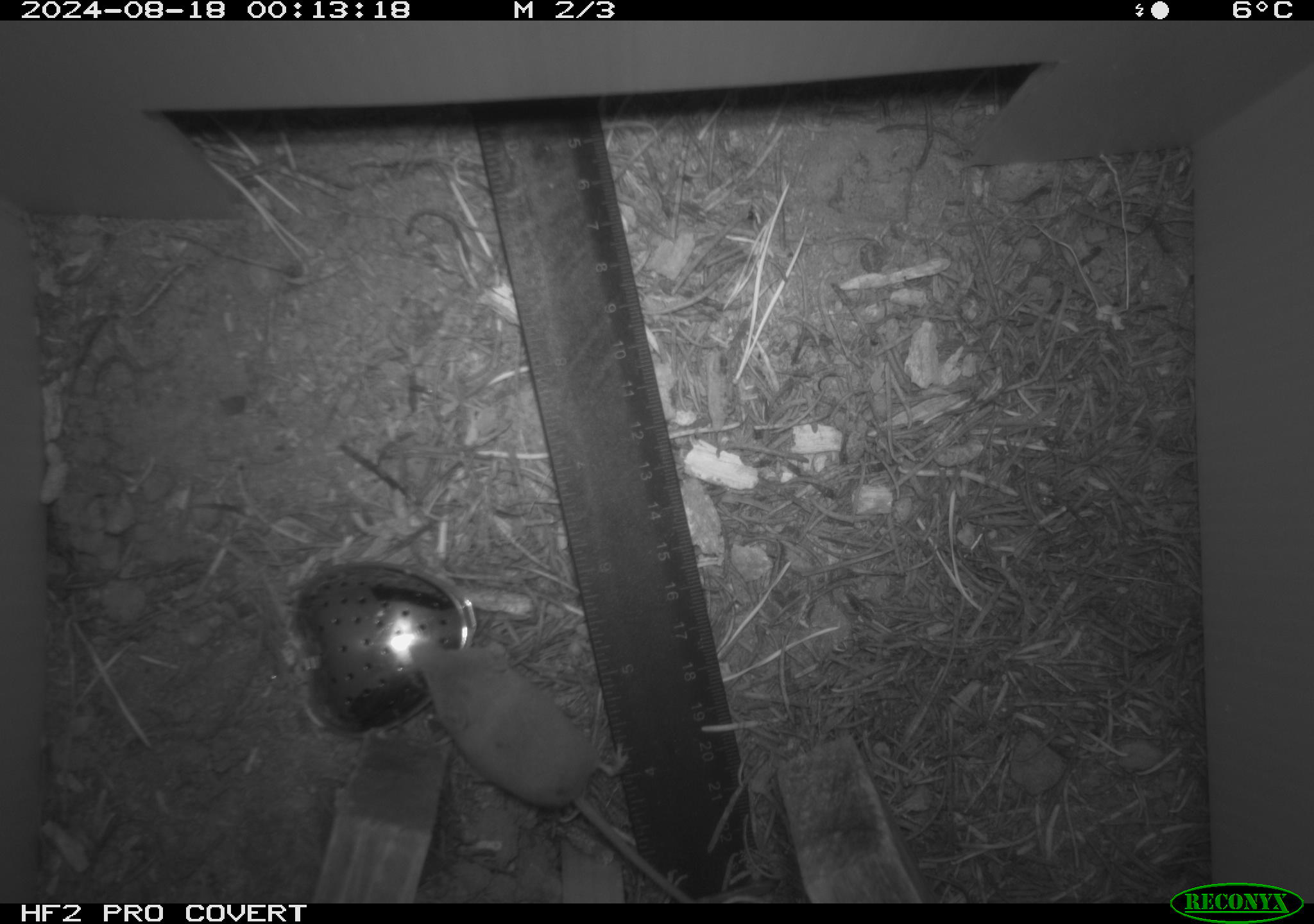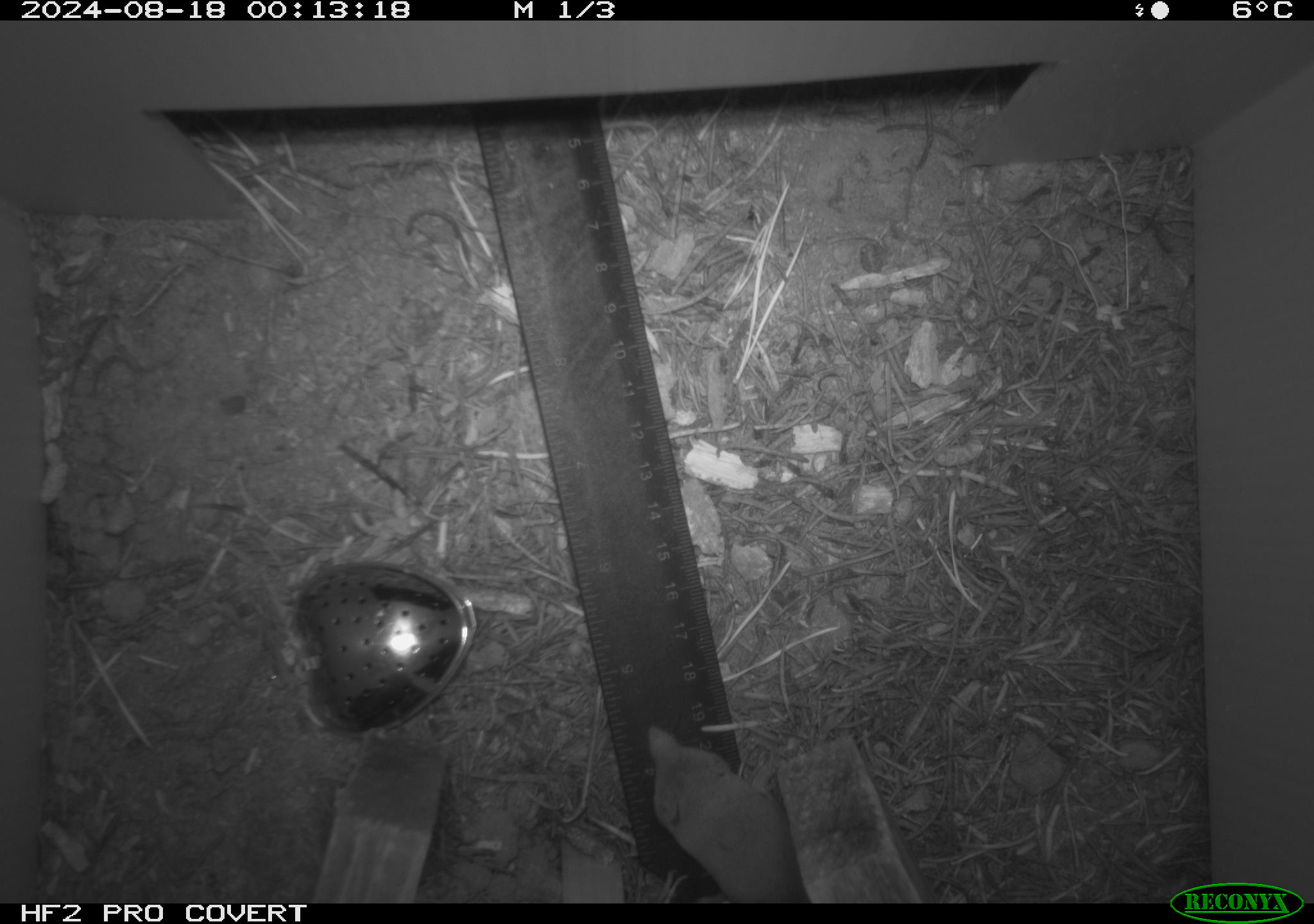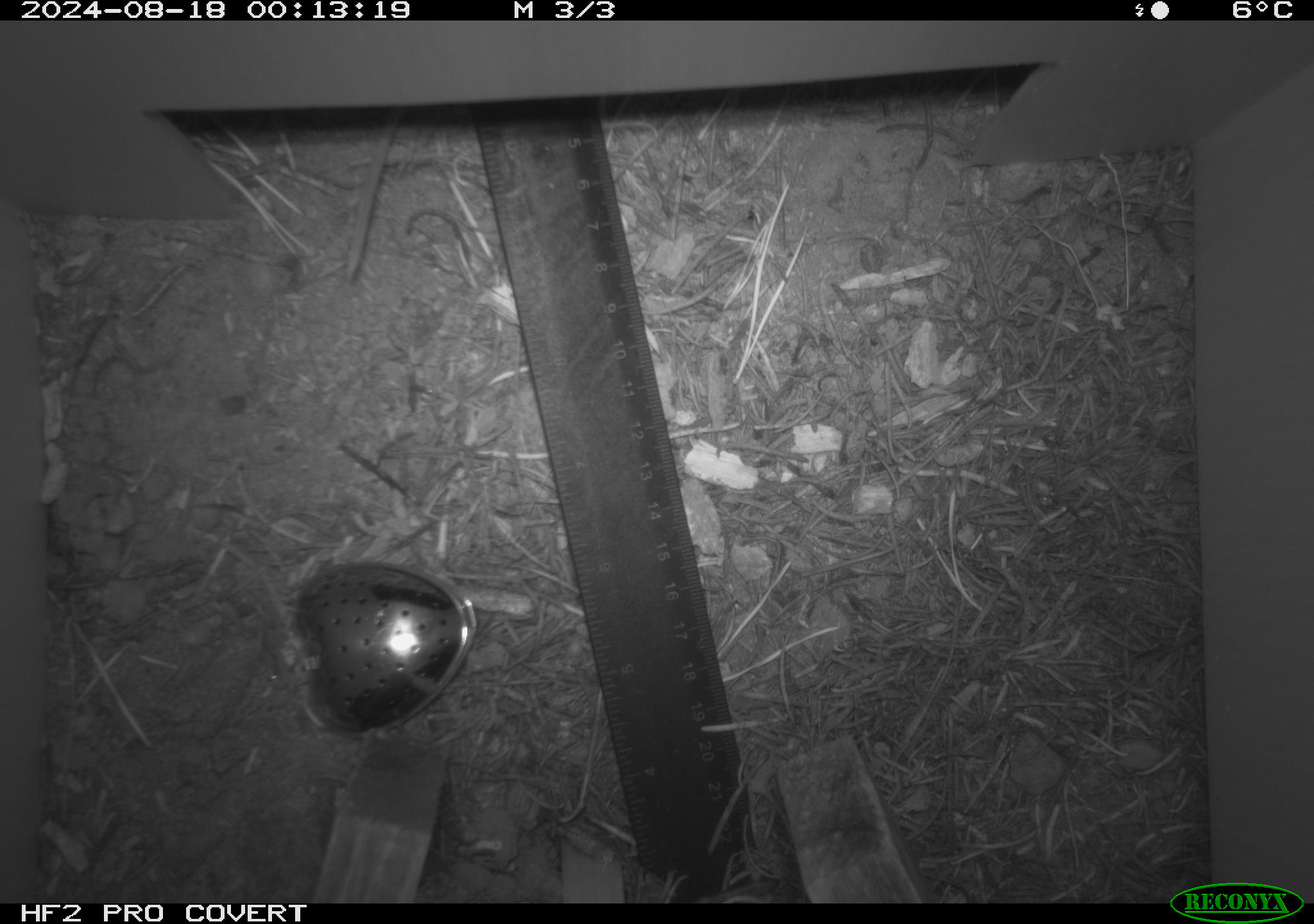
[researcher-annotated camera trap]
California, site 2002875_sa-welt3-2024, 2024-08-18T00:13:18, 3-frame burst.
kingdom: Animalia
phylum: Chordata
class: Mammalia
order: Eulipotyphla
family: Soricidae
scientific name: Soricidae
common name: shrews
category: soricidae family